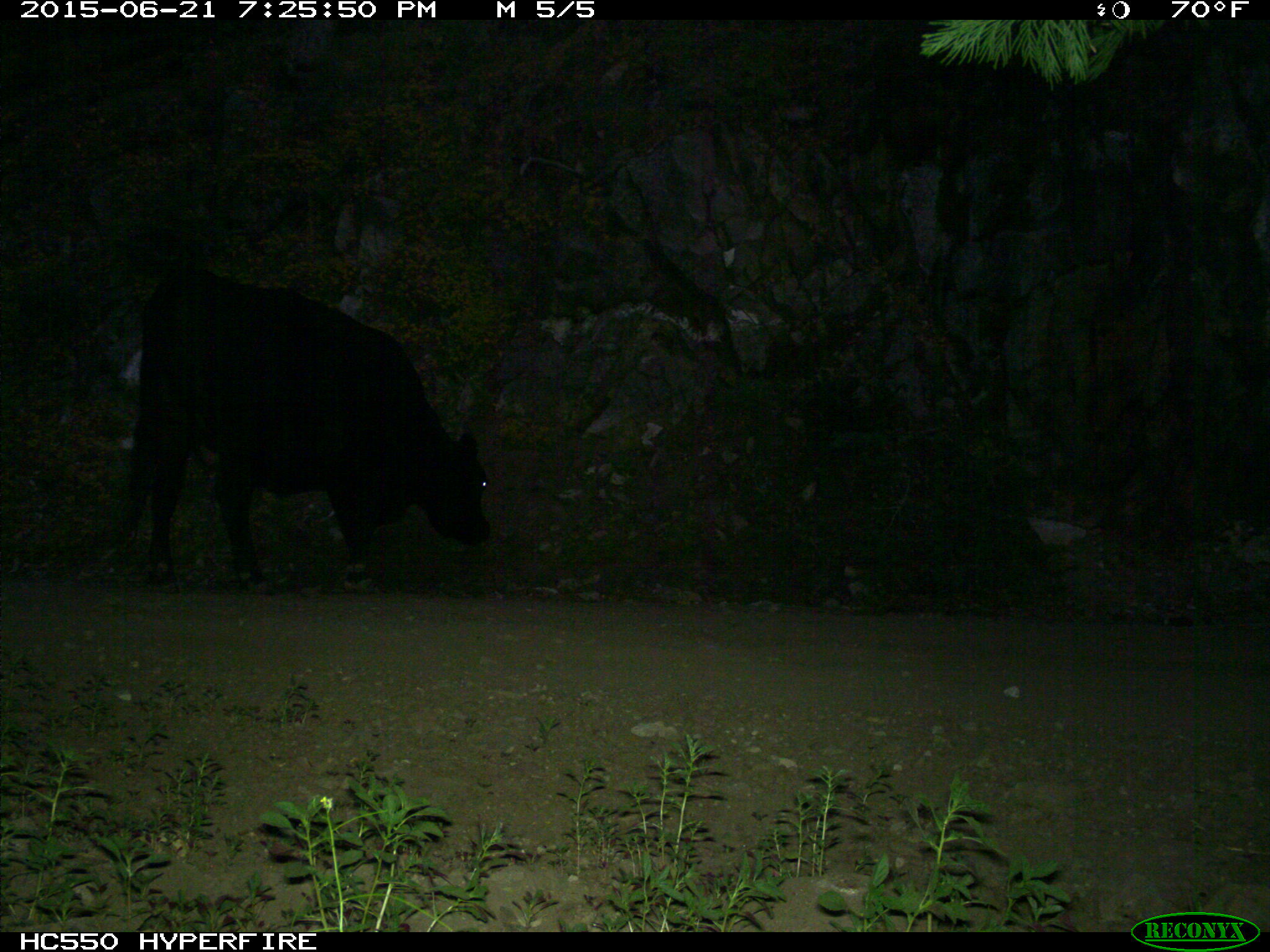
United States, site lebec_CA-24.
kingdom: Animalia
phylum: Chordata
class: Mammalia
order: Artiodactyla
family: Bovidae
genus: Bos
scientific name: Bos taurus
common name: domestic cow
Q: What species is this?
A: Bos taurus (domestic cow).